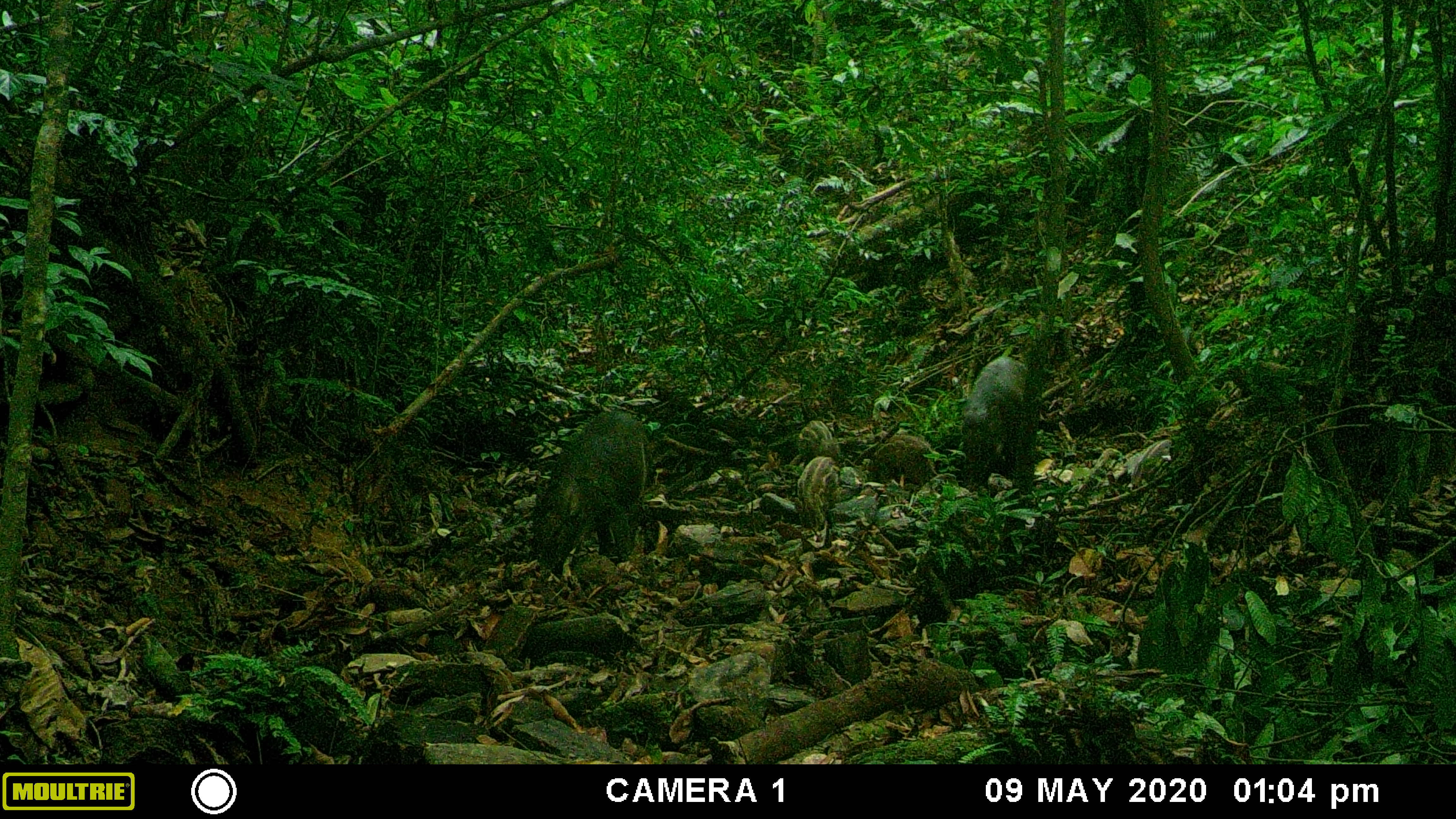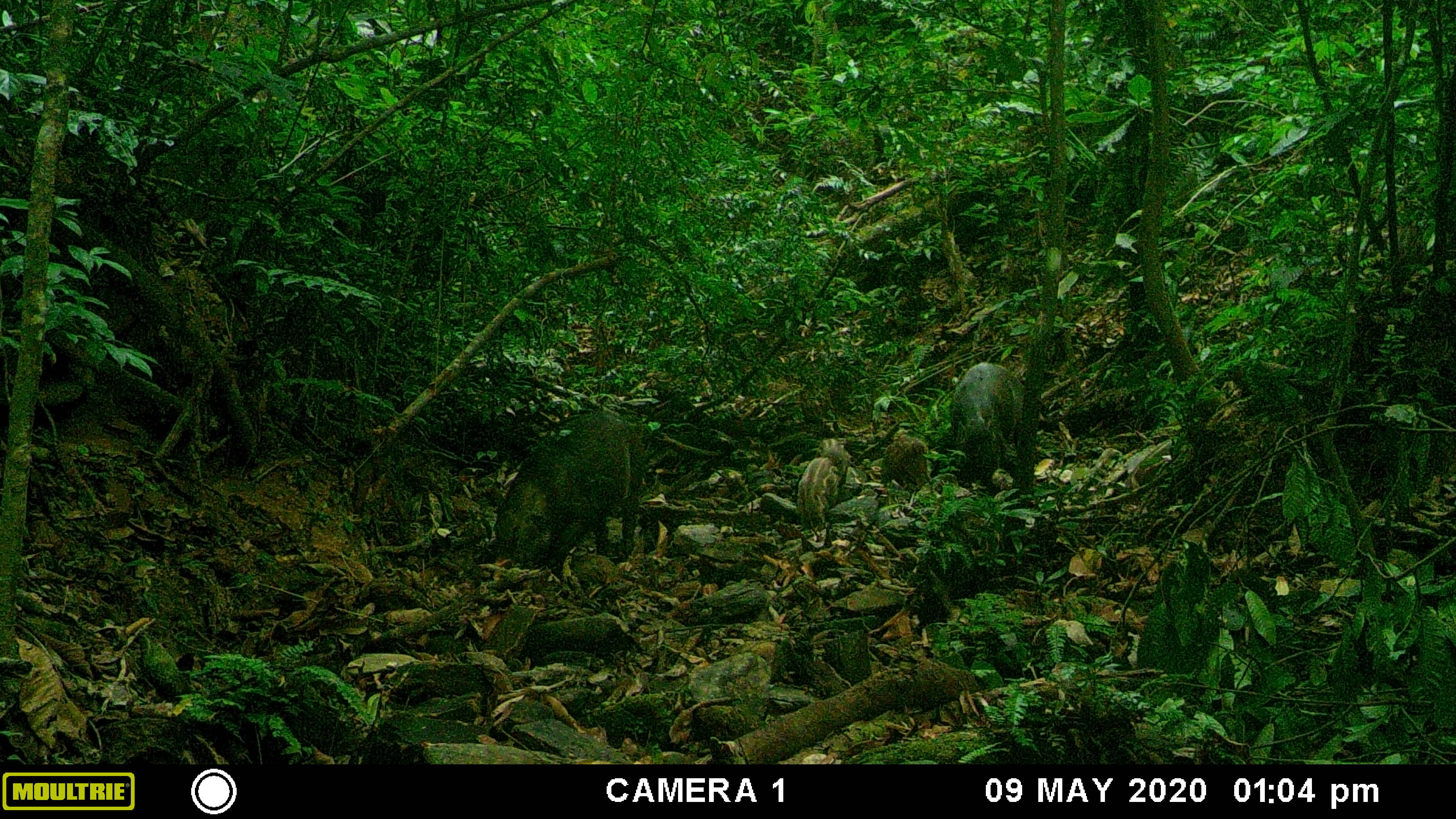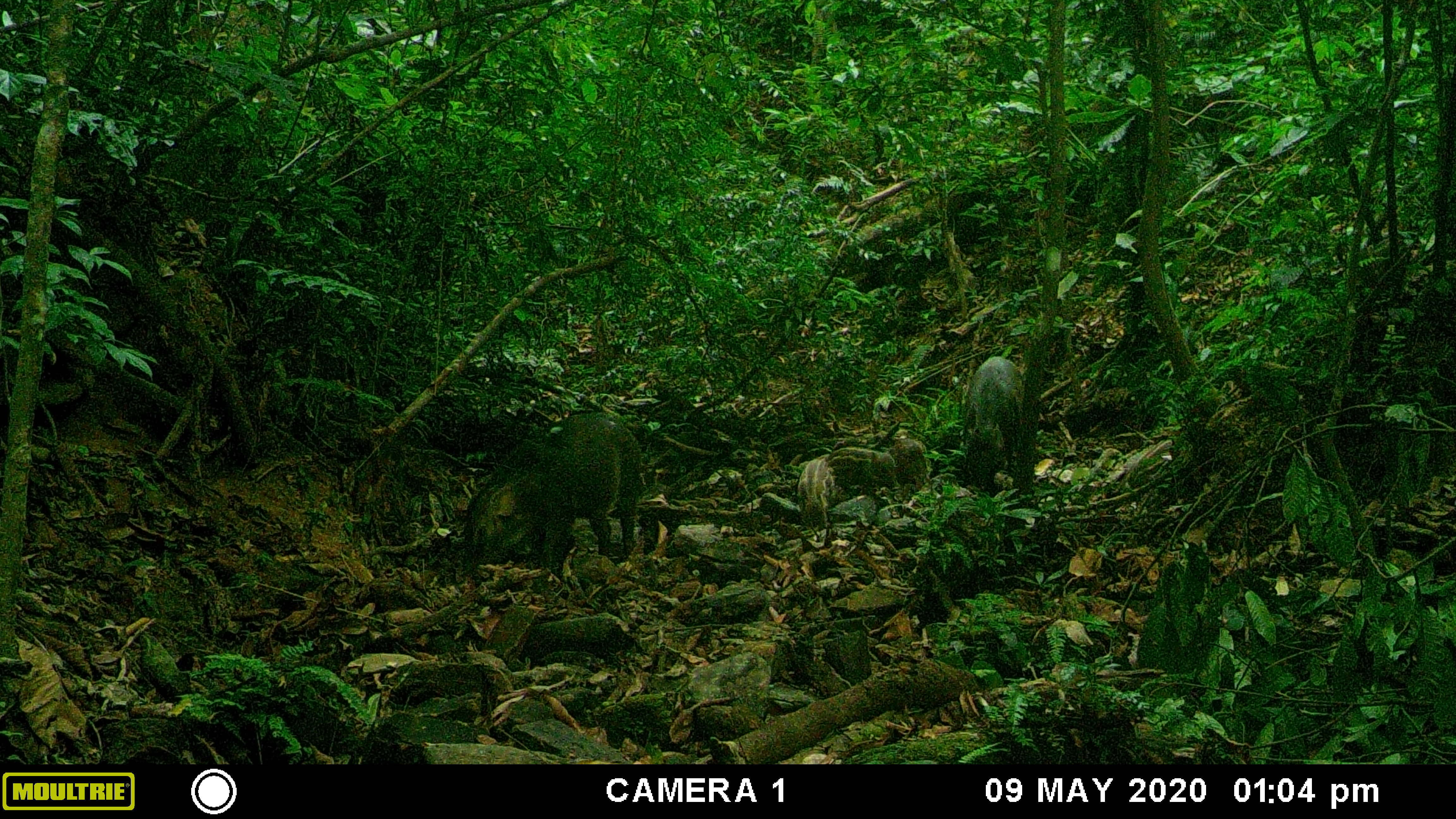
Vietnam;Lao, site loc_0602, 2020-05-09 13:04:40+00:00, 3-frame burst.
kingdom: Animalia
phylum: Chordata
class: Mammalia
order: Artiodactyla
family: Suidae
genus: Sus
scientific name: Sus scrofa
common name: eurasian wild pig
Eurasian wild pig (Sus scrofa). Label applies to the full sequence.